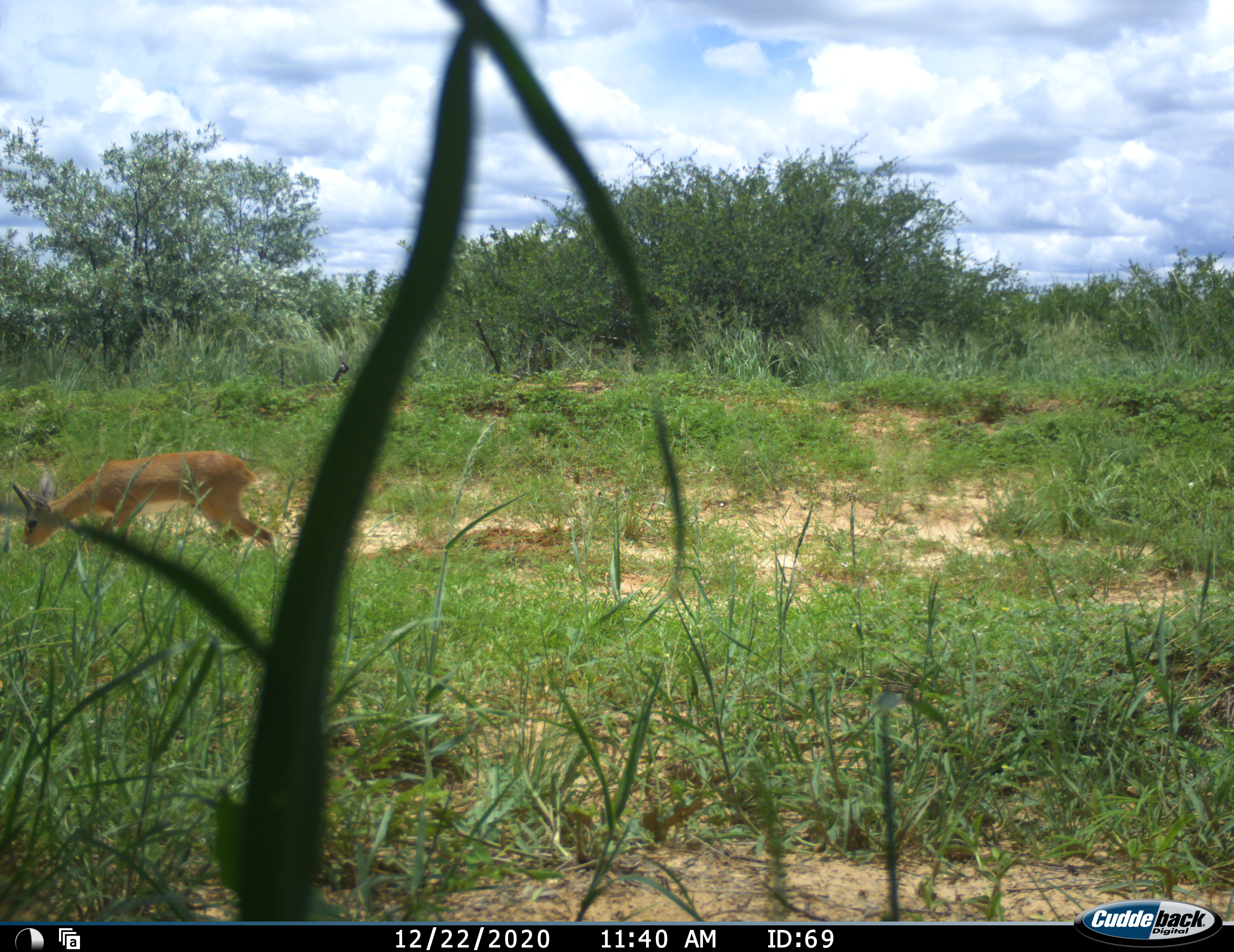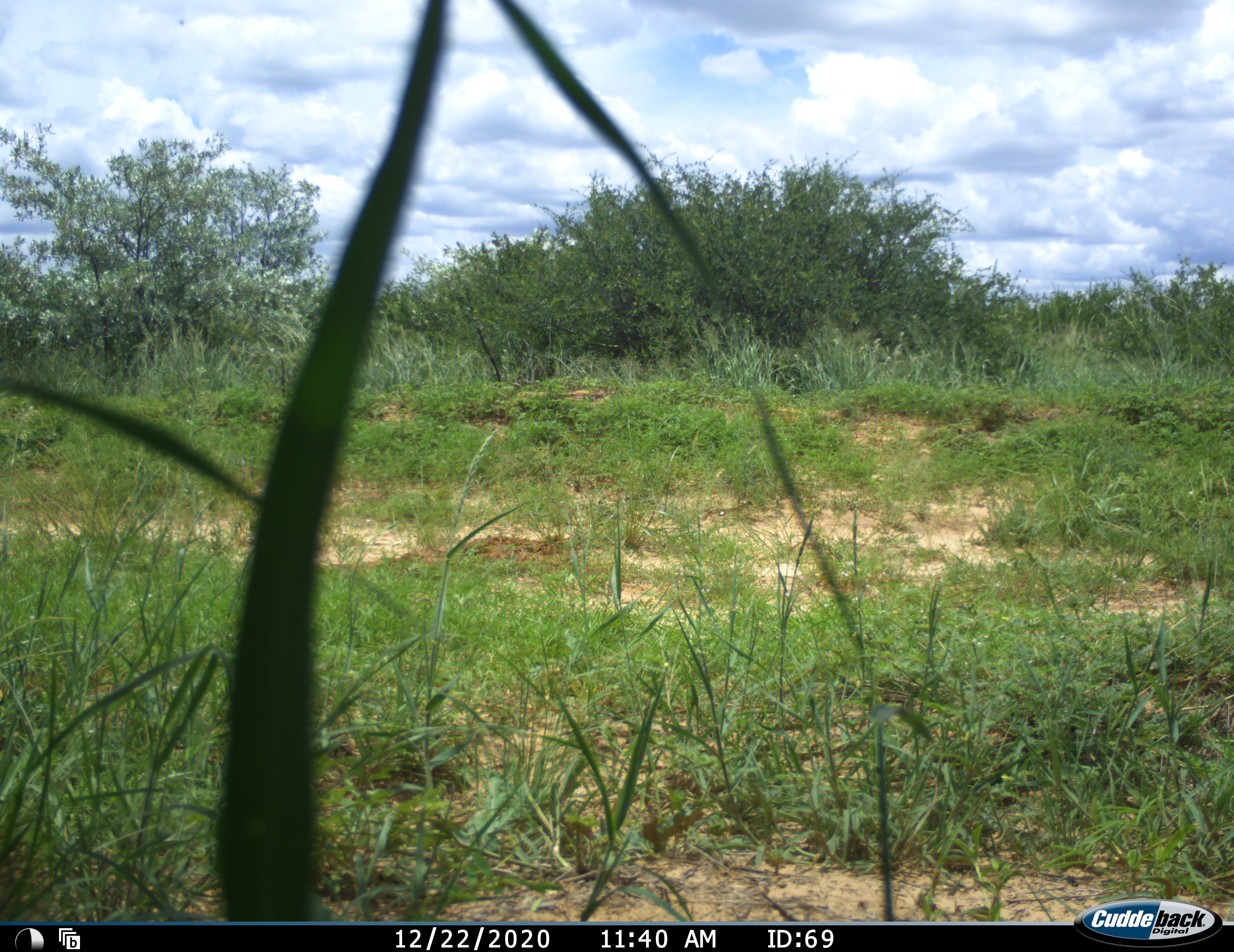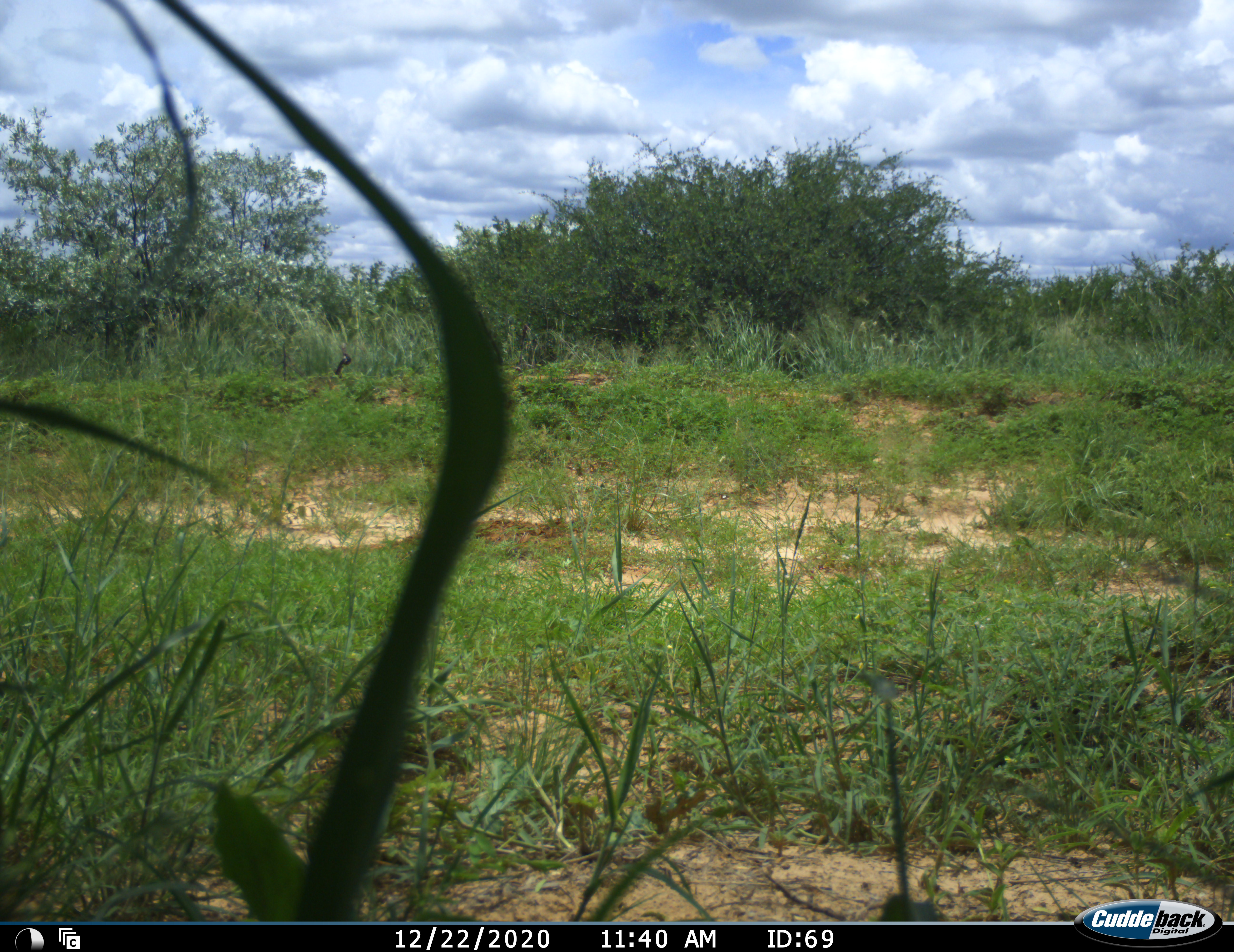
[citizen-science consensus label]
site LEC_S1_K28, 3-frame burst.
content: unidentified animal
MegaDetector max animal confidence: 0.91